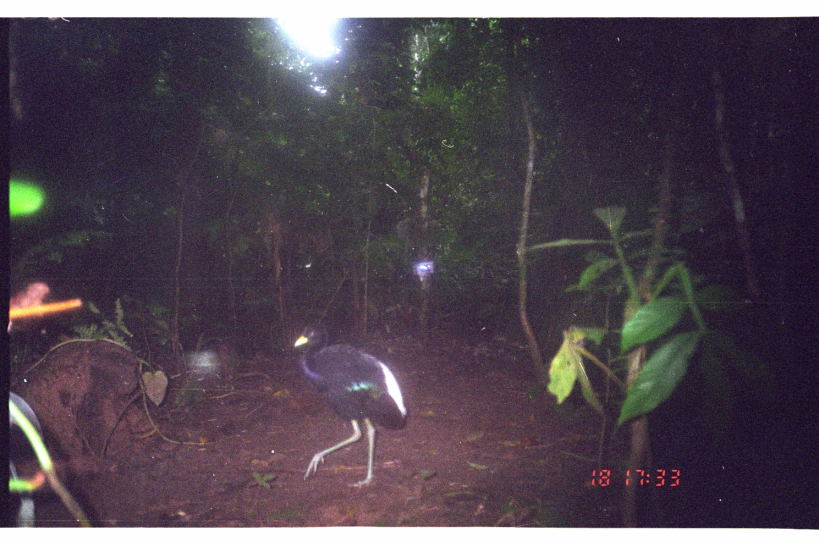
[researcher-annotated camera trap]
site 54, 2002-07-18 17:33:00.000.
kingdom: Animalia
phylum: Chordata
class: Aves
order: Gruiformes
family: Psophiidae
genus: Psophia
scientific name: Psophia leucoptera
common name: pale-winged trumpeter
Psophia leucoptera (pale-winged trumpeter).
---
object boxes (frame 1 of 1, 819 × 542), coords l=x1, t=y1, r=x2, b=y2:
psophia leucoptera: l=294, t=321, r=407, b=489